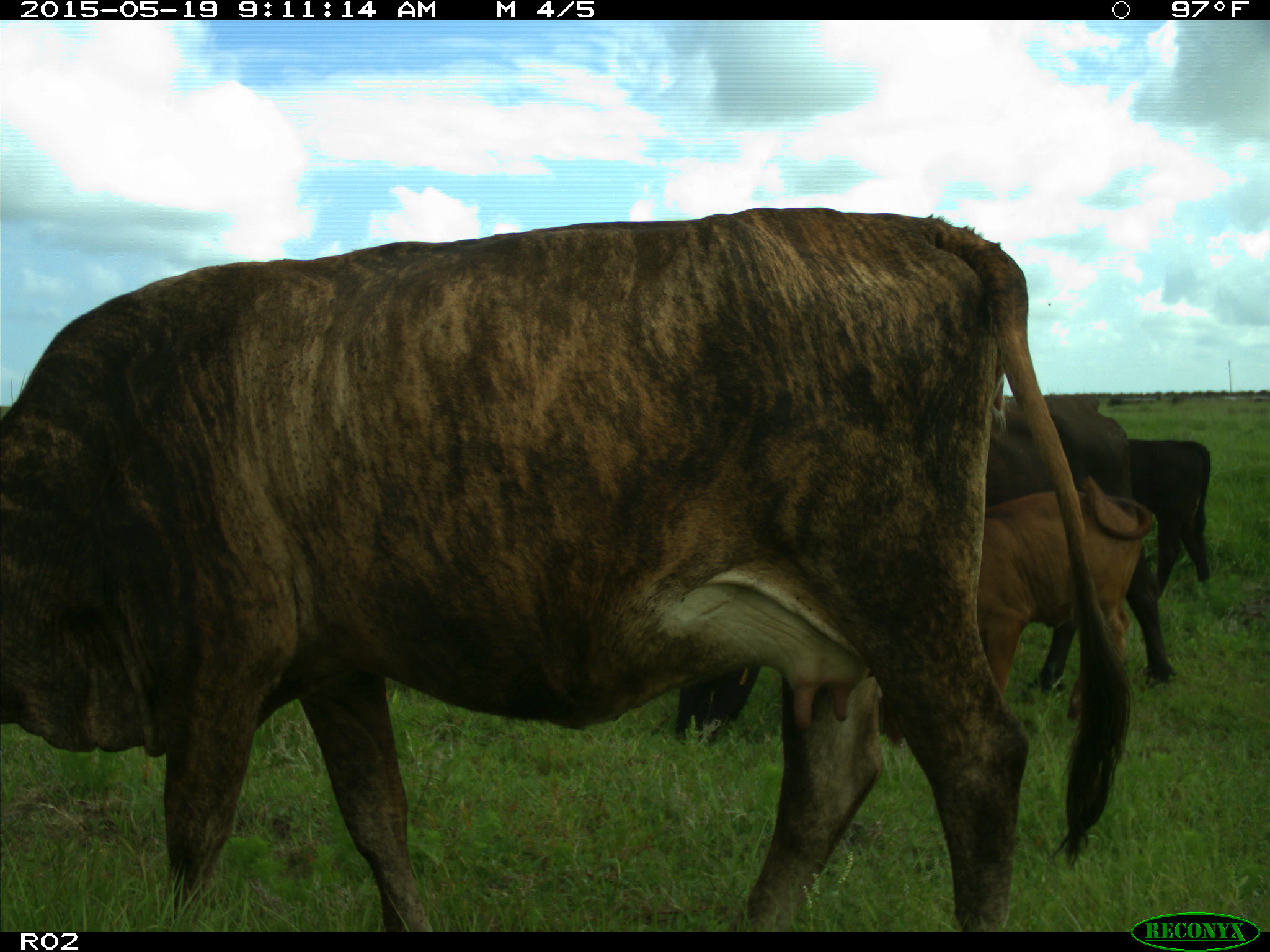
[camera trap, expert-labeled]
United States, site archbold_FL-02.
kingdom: Animalia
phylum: Chordata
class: Mammalia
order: Artiodactyla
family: Bovidae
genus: Bos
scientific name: Bos taurus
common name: domestic cow